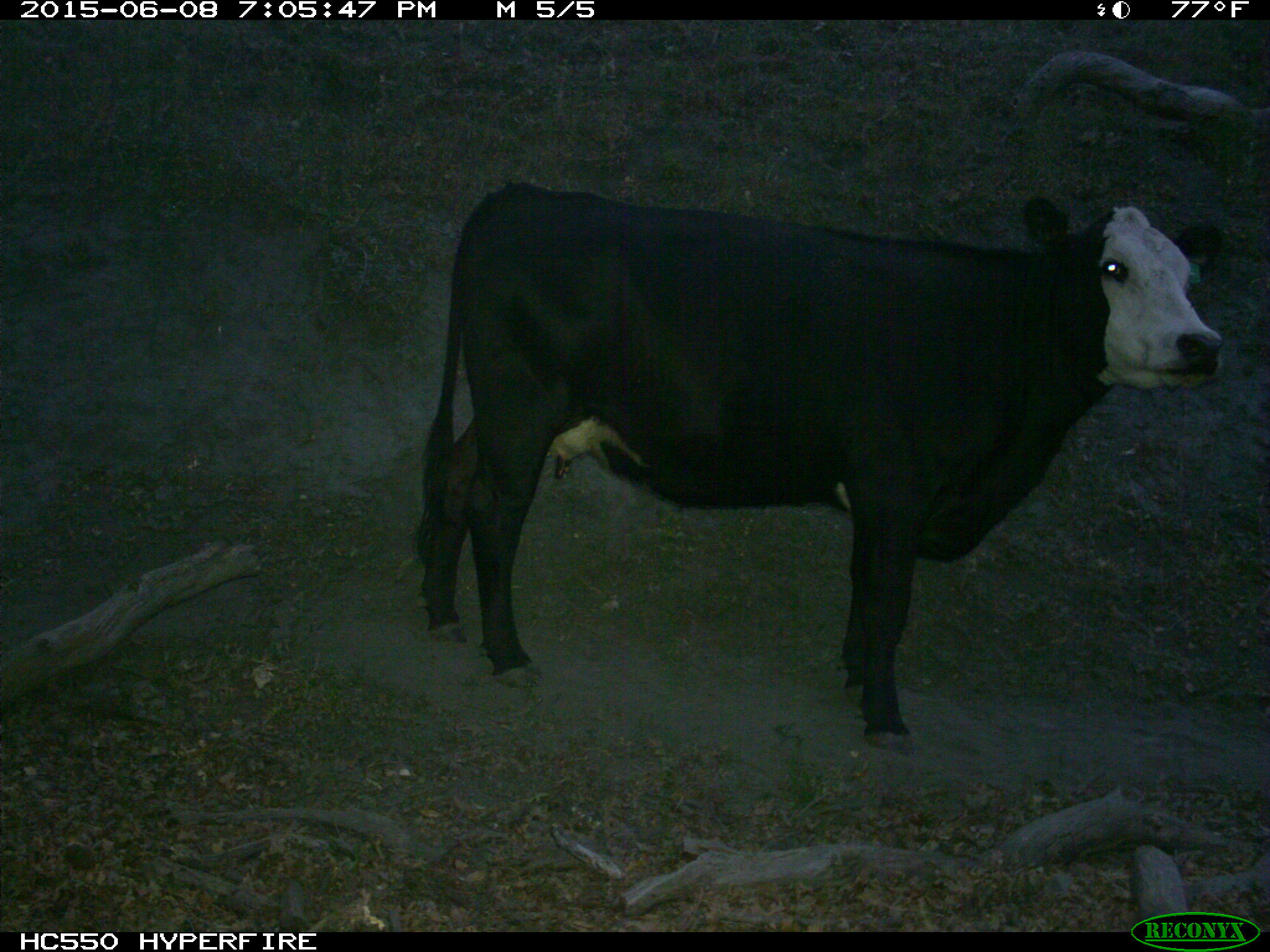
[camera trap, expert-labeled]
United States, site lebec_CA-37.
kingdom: Animalia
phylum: Chordata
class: Mammalia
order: Artiodactyla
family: Bovidae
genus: Bos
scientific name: Bos taurus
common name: domestic cow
Bos taurus (domestic cow).